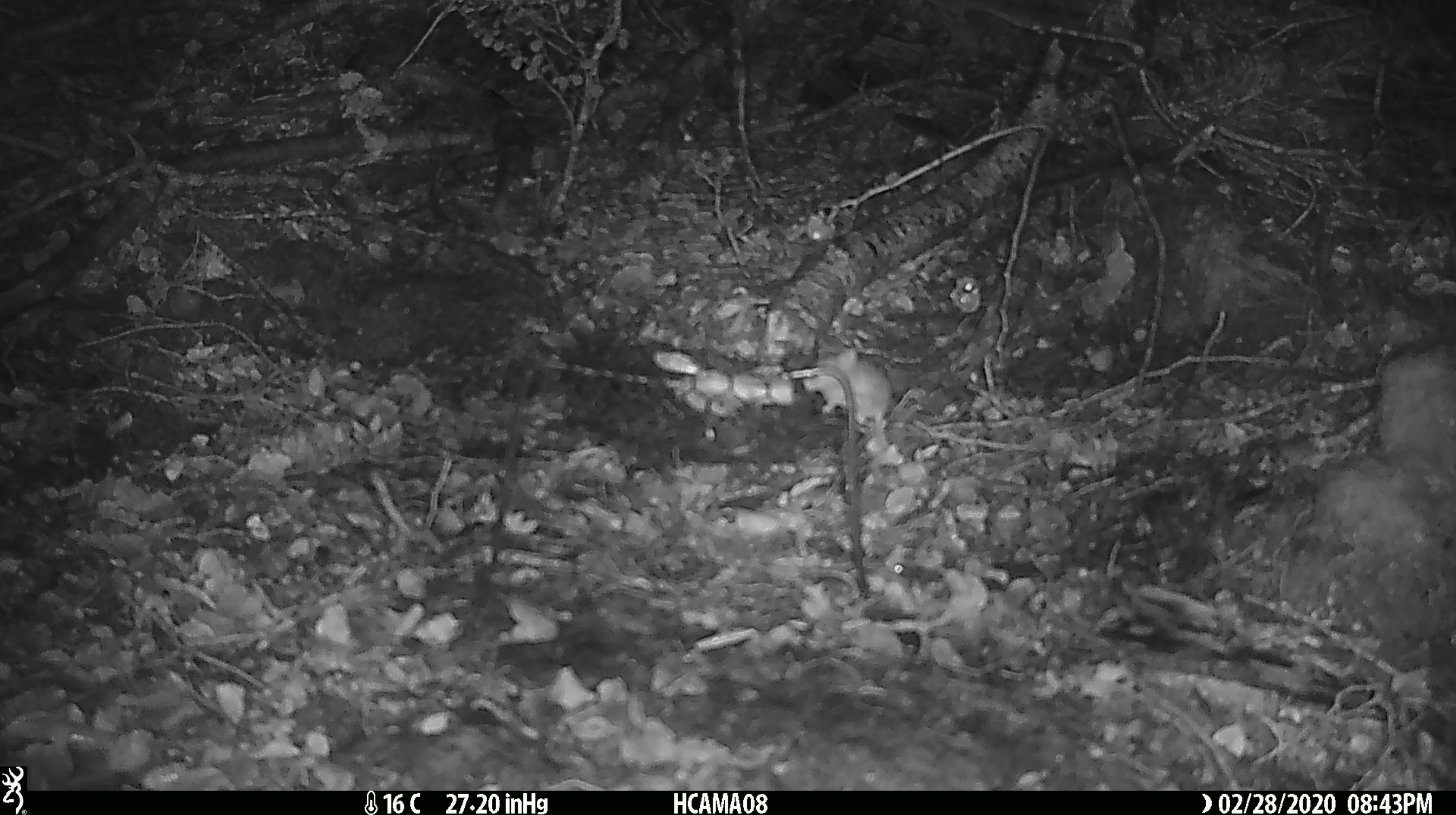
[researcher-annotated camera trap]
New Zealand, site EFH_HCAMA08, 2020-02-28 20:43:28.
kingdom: Animalia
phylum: Chordata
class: Mammalia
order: Rodentia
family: Muridae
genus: Mus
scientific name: Mus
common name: mouse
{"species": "mouse (Mus)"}